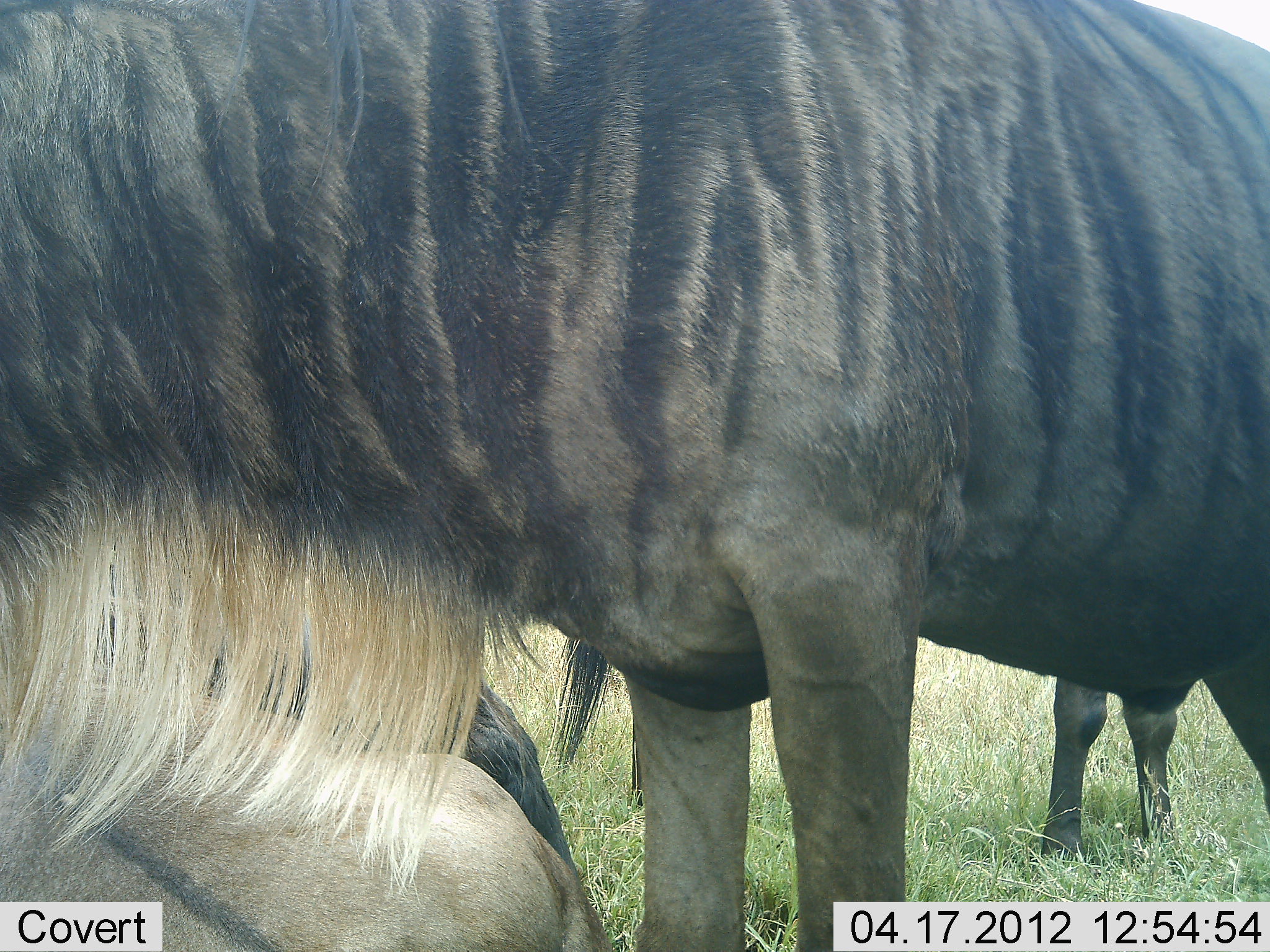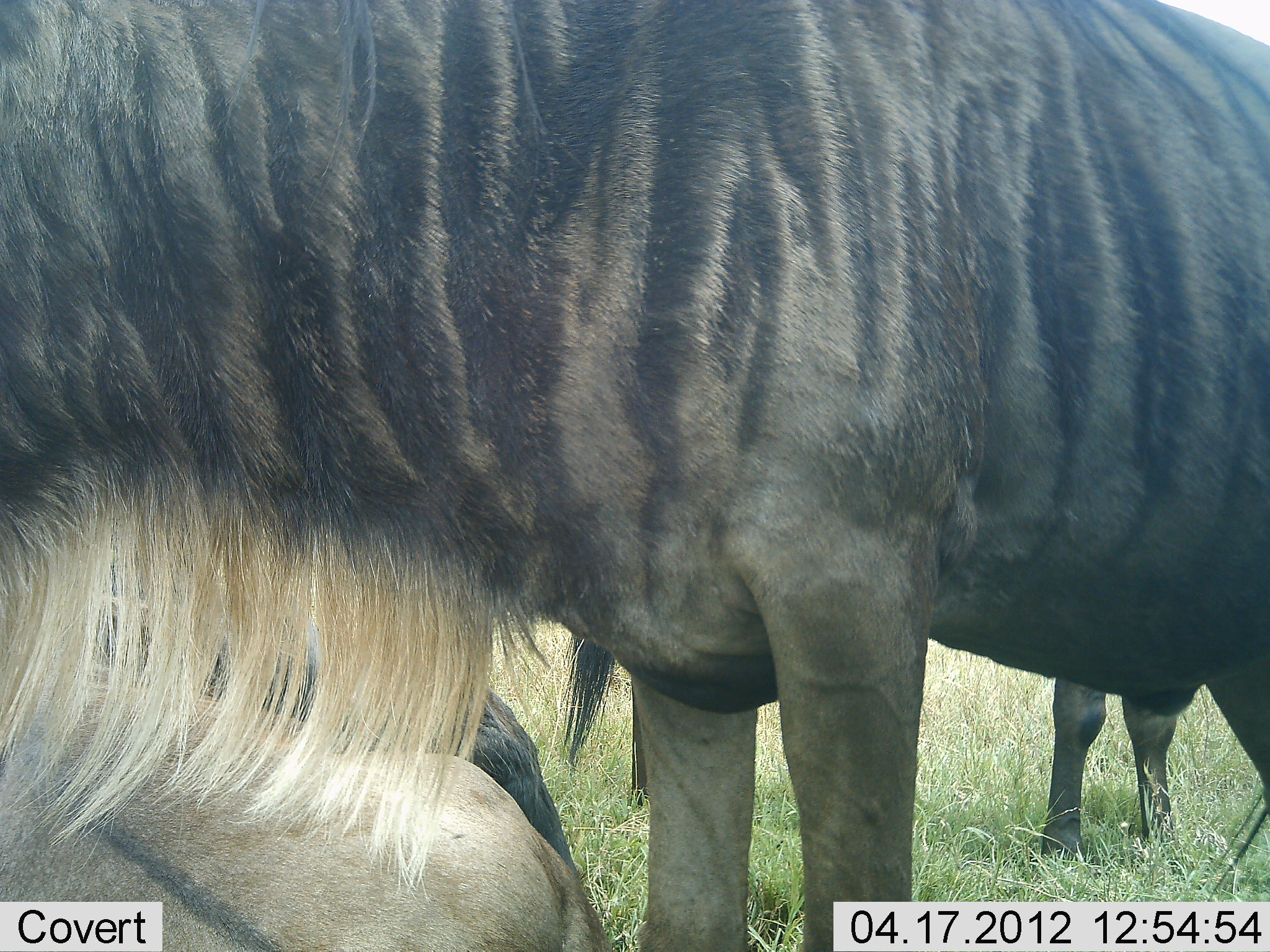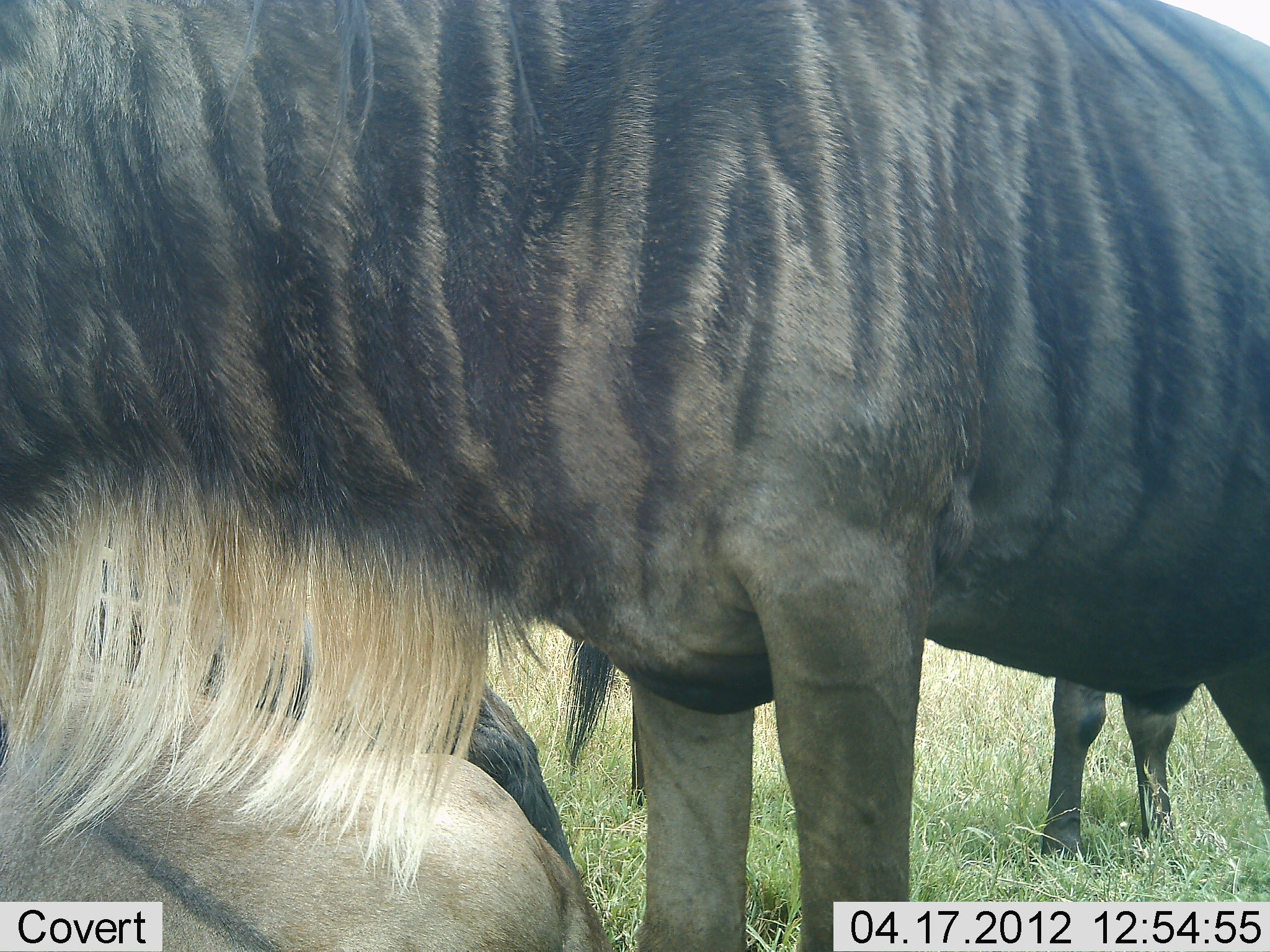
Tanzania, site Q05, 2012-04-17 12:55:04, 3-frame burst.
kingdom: Animalia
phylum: Chordata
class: Mammalia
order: Artiodactyla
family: Bovidae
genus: Connochaetes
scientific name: Connochaetes taurinus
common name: blue wildebeest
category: wildebeest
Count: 3.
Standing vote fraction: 81%.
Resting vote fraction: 81%.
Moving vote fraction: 0%.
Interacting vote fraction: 0%.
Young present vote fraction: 4%.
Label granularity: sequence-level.